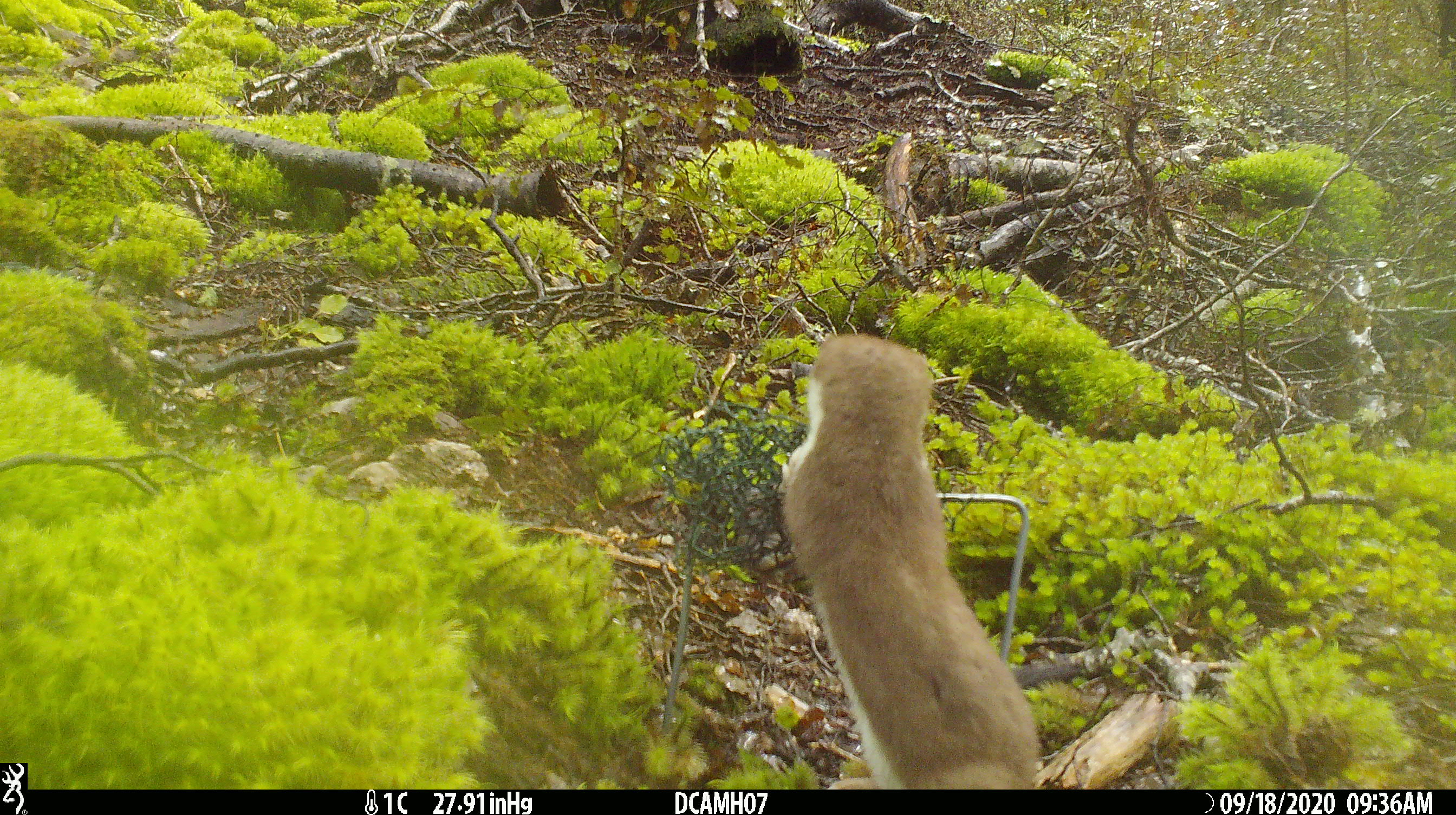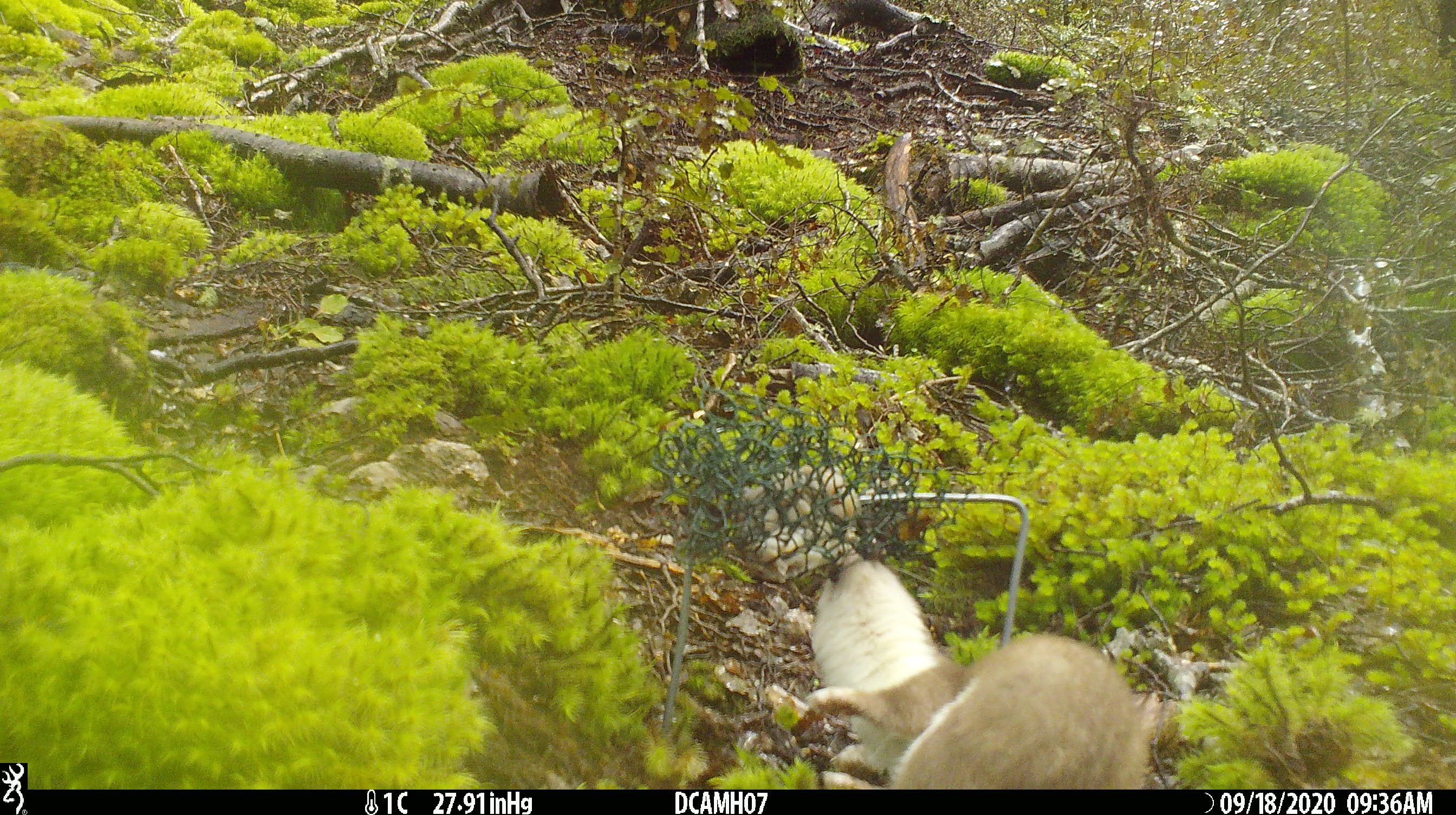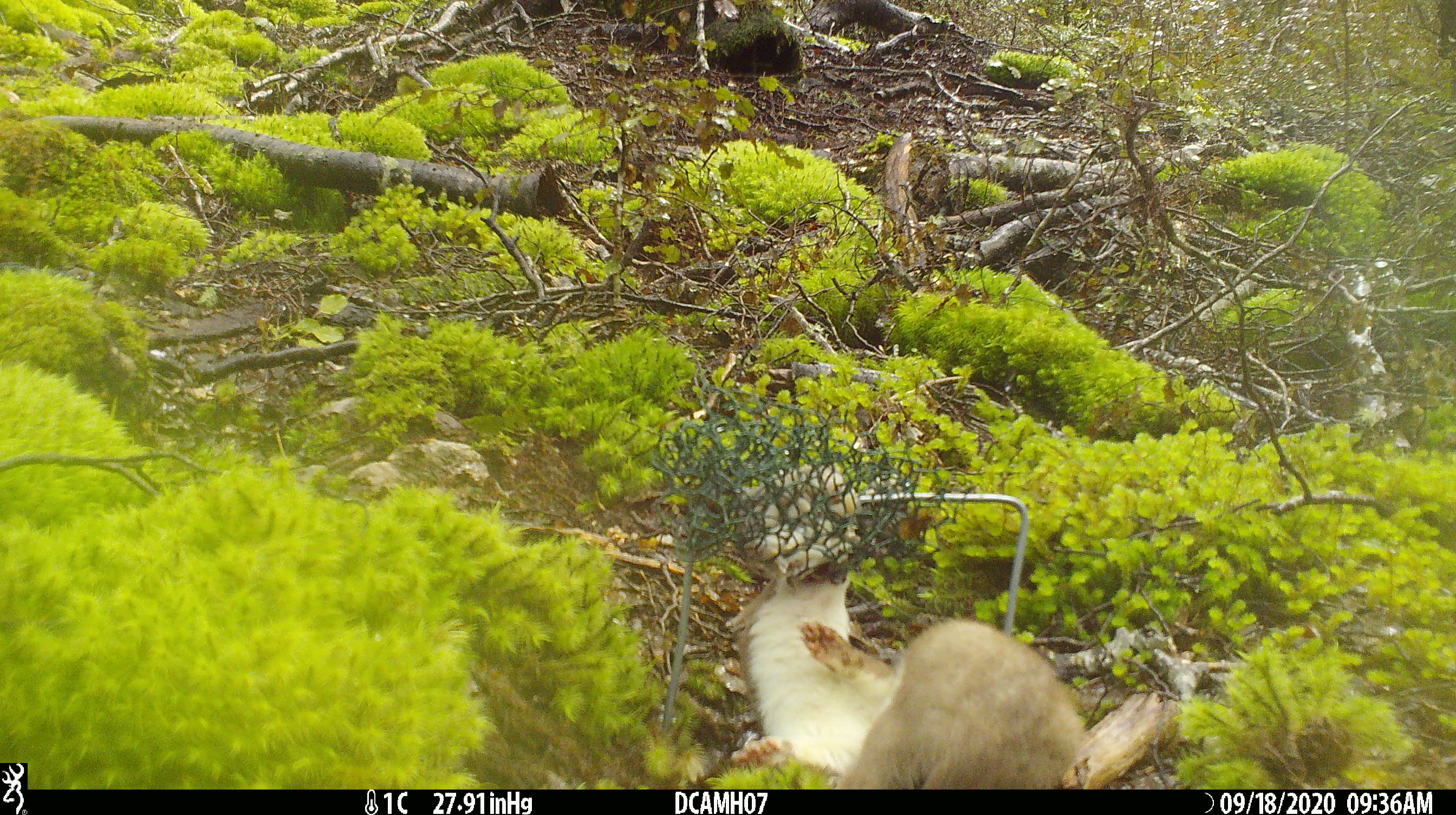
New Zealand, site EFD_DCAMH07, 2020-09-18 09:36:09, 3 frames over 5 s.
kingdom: Animalia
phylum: Chordata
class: Mammalia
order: Carnivora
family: Mustelidae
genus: Mustela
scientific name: Mustela erminea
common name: stoat